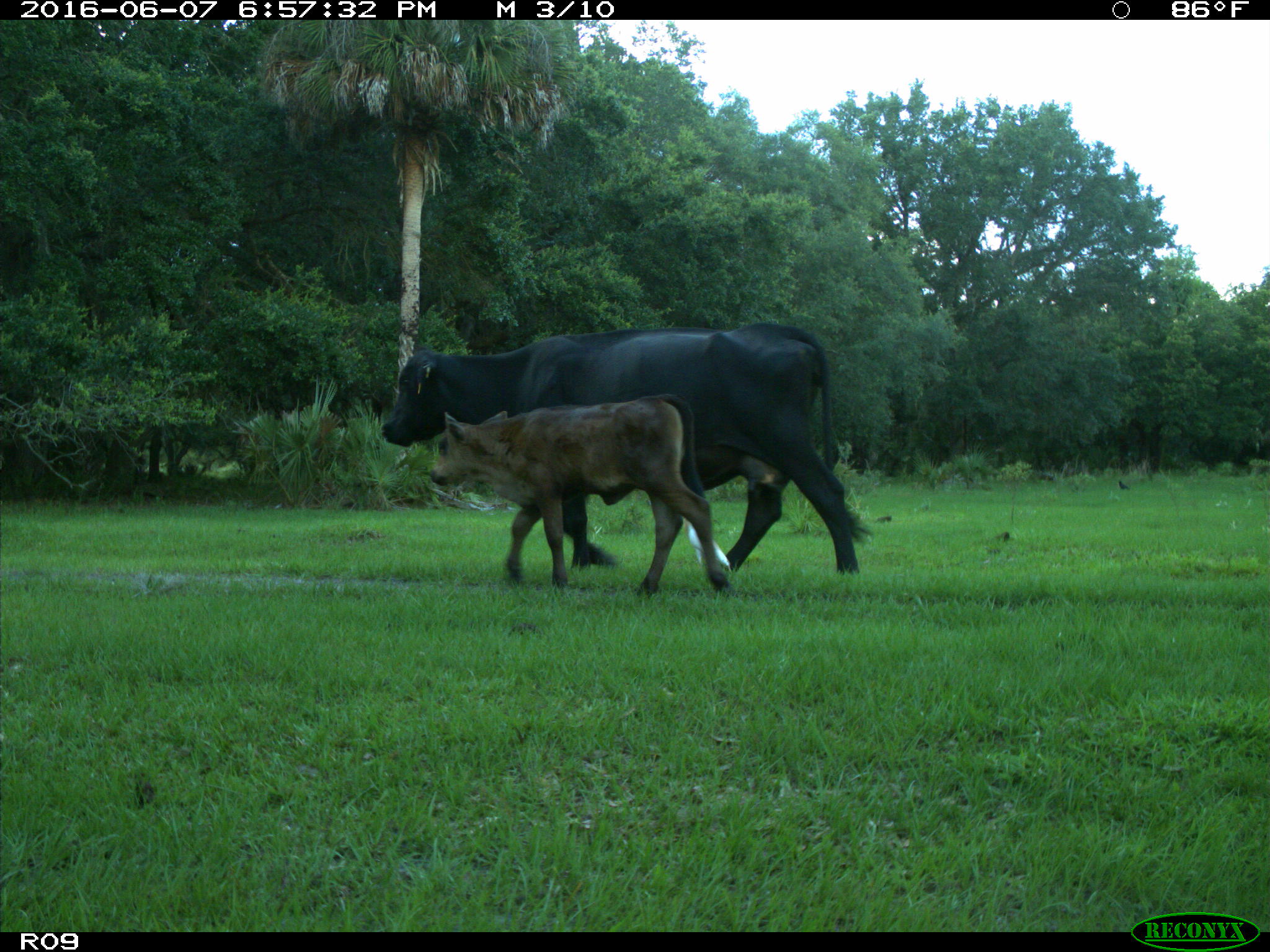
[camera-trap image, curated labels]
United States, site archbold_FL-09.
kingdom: Animalia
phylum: Chordata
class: Mammalia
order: Artiodactyla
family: Bovidae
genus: Bos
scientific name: Bos taurus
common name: domestic cow